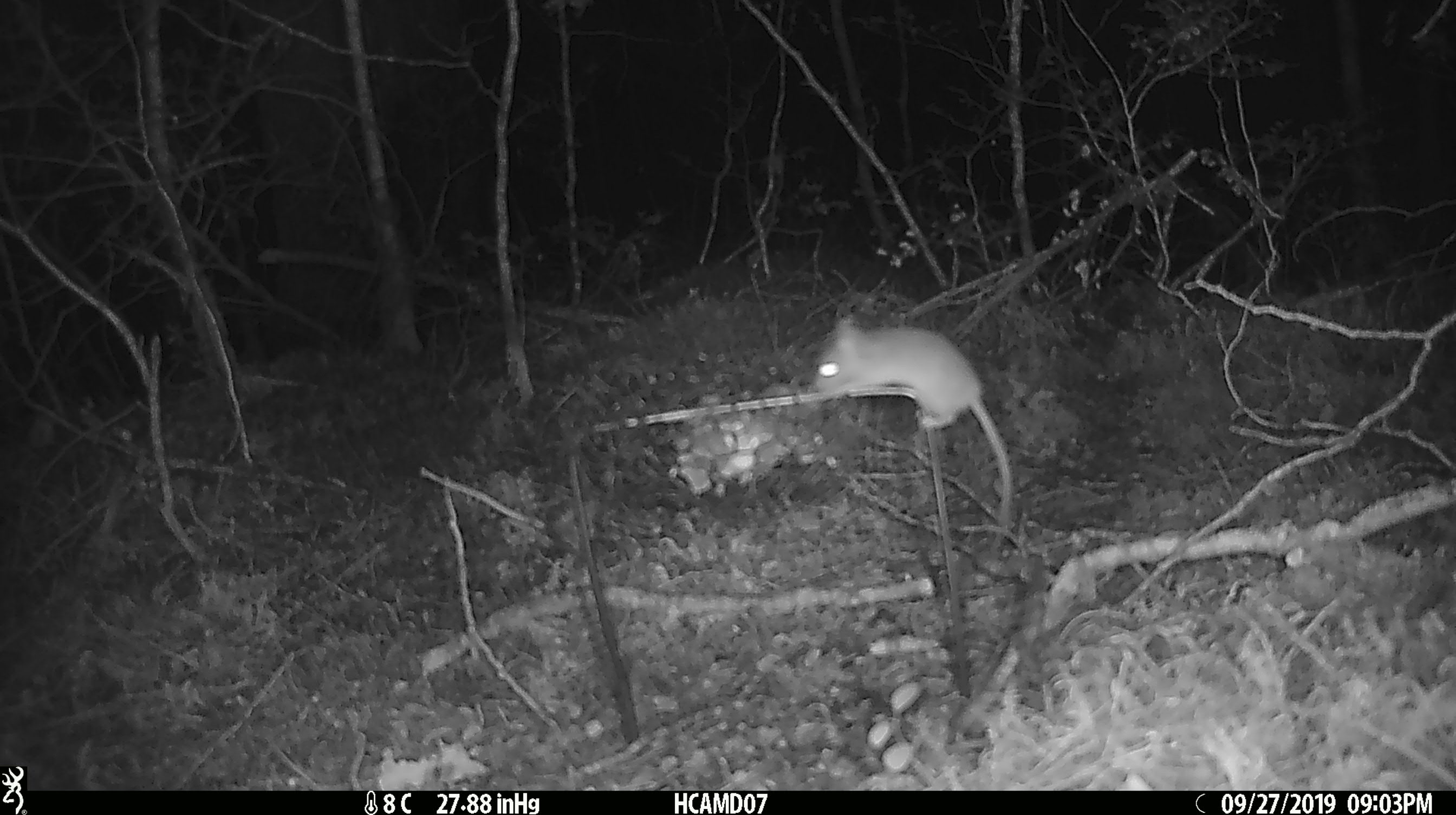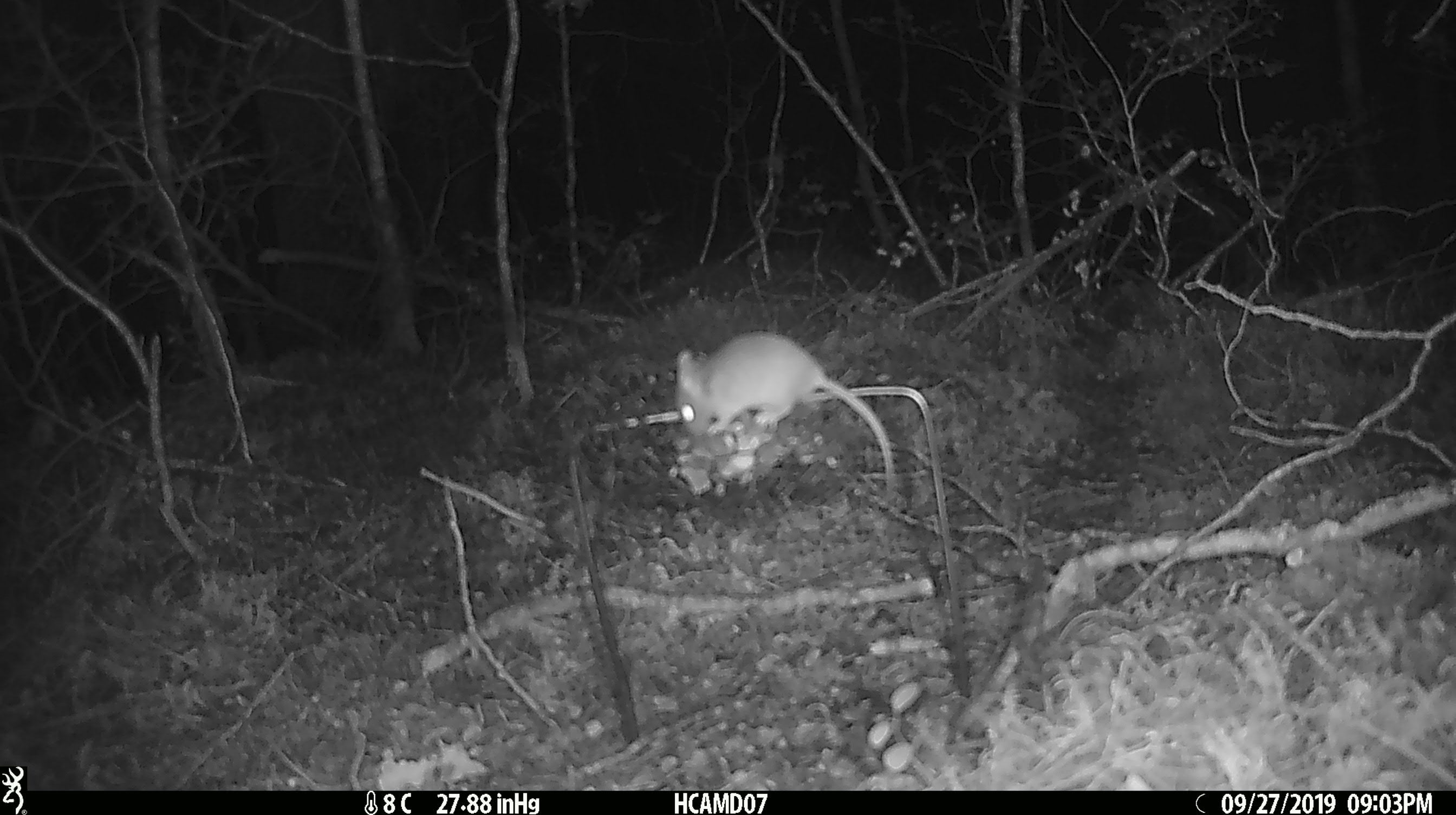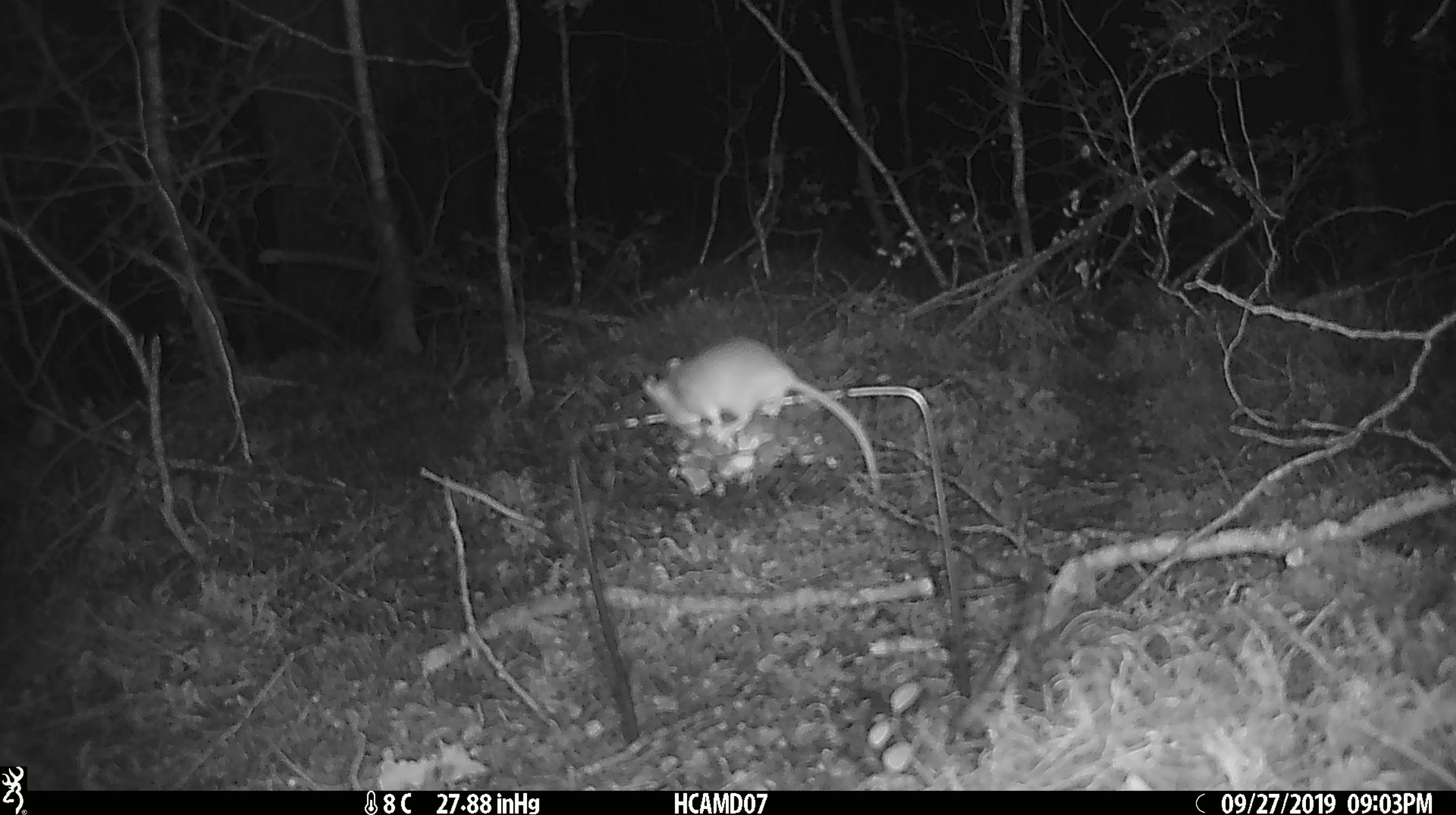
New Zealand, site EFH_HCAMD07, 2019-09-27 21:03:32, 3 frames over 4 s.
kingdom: Animalia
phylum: Chordata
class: Mammalia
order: Rodentia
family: Muridae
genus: Mus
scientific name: Mus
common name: mouse